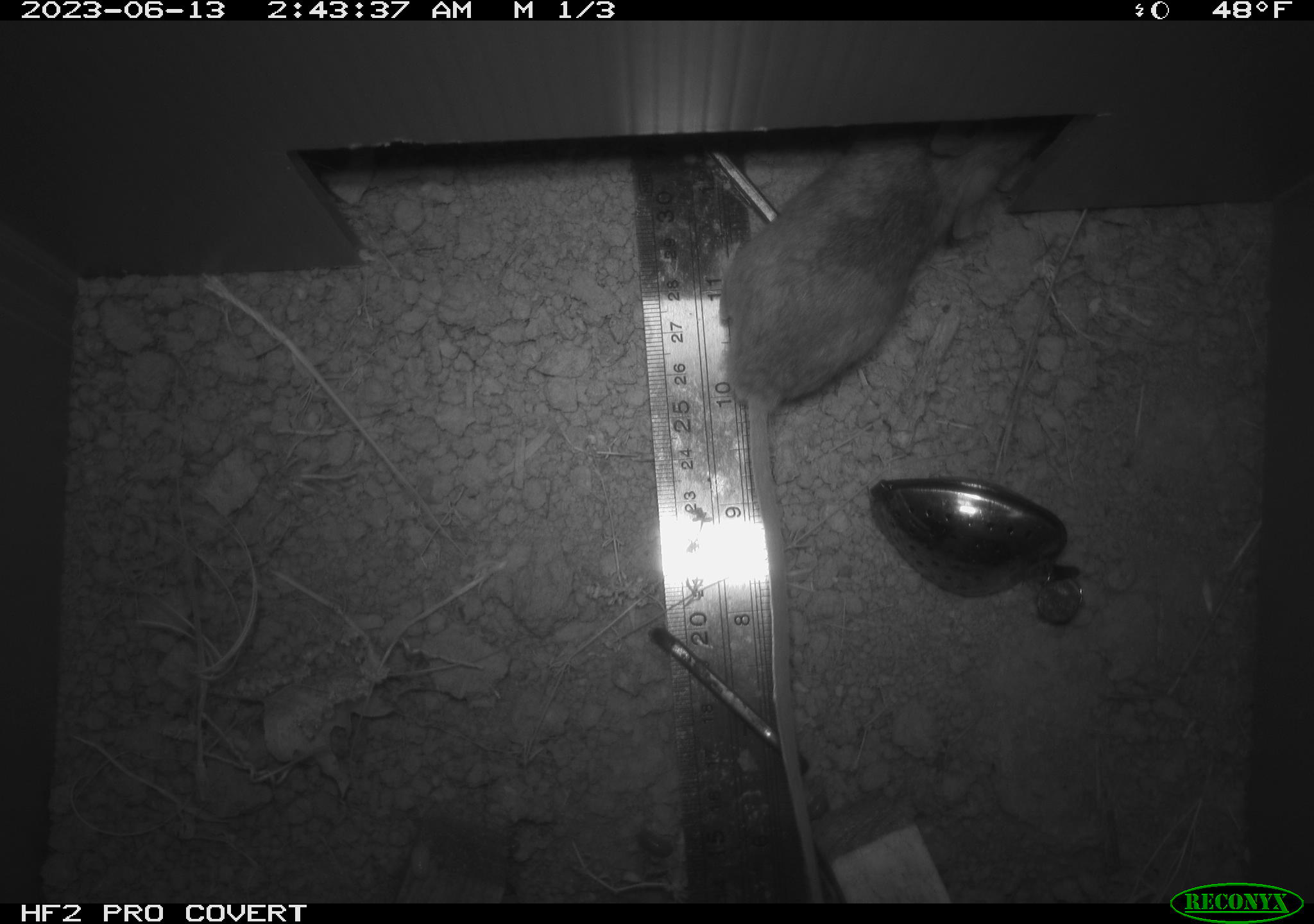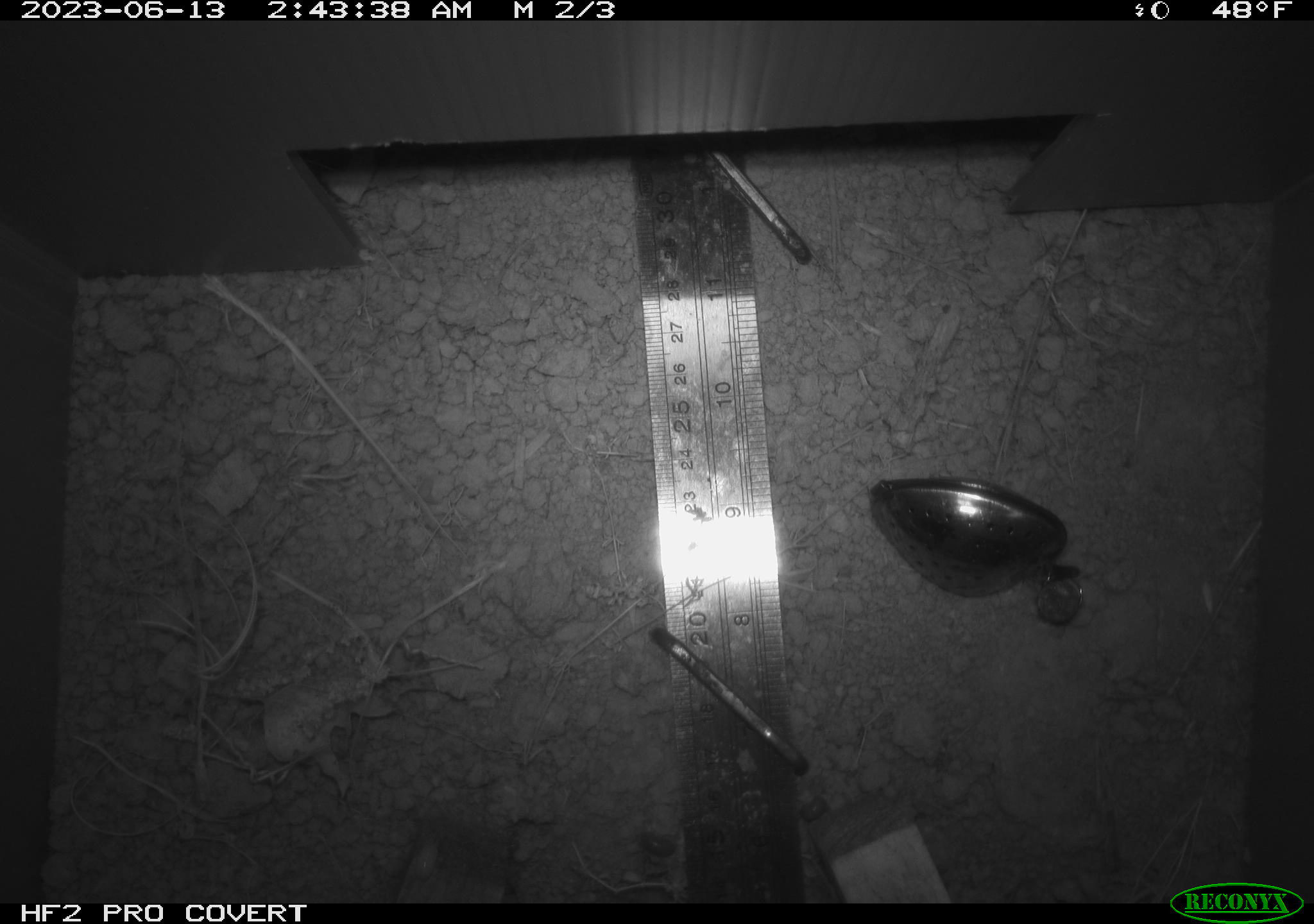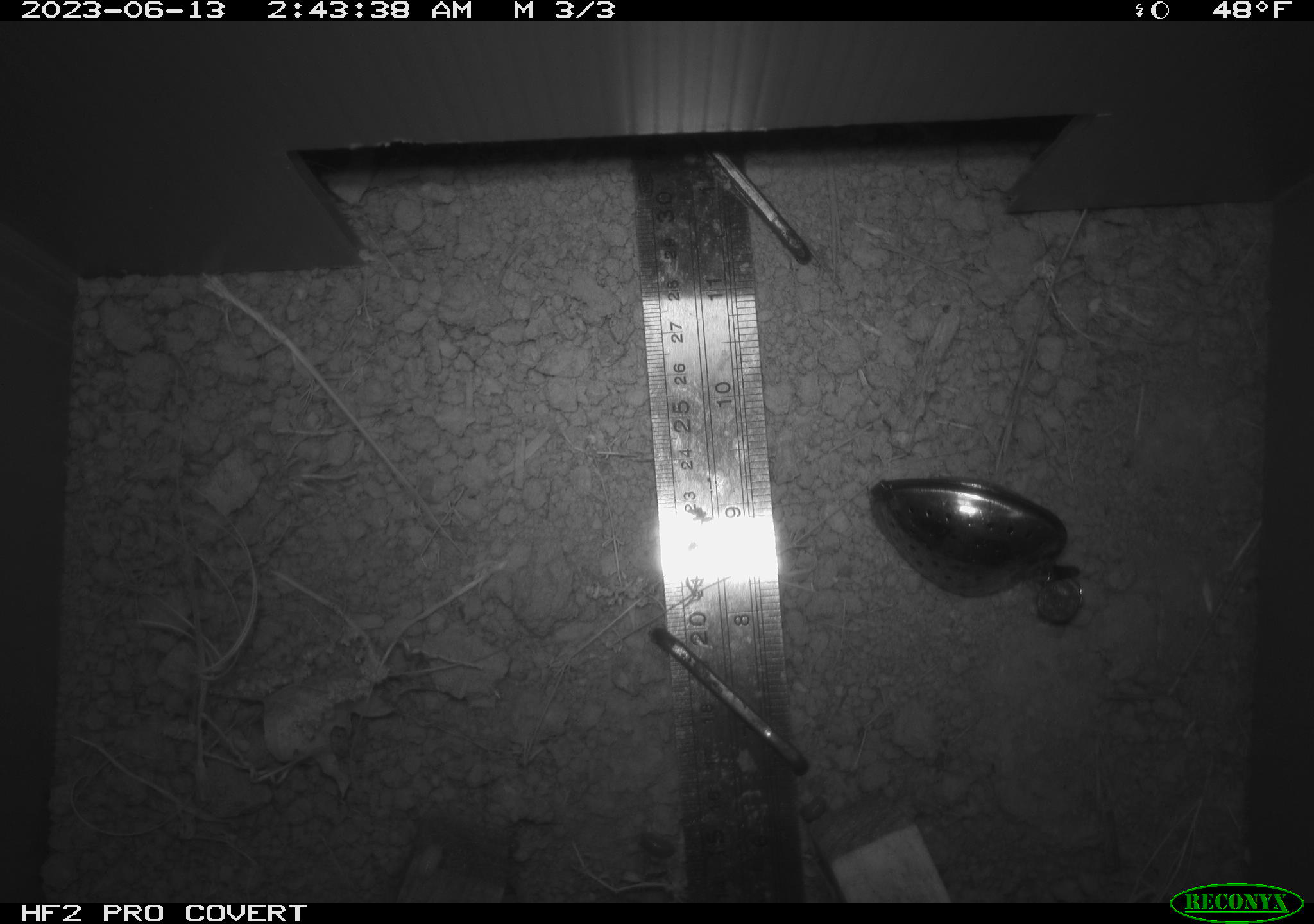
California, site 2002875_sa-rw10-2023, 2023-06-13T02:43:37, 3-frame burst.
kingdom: Animalia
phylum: Chordata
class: Mammalia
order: Rodentia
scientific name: Rodentia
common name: rodent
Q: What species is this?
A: Rodent (Rodentia).